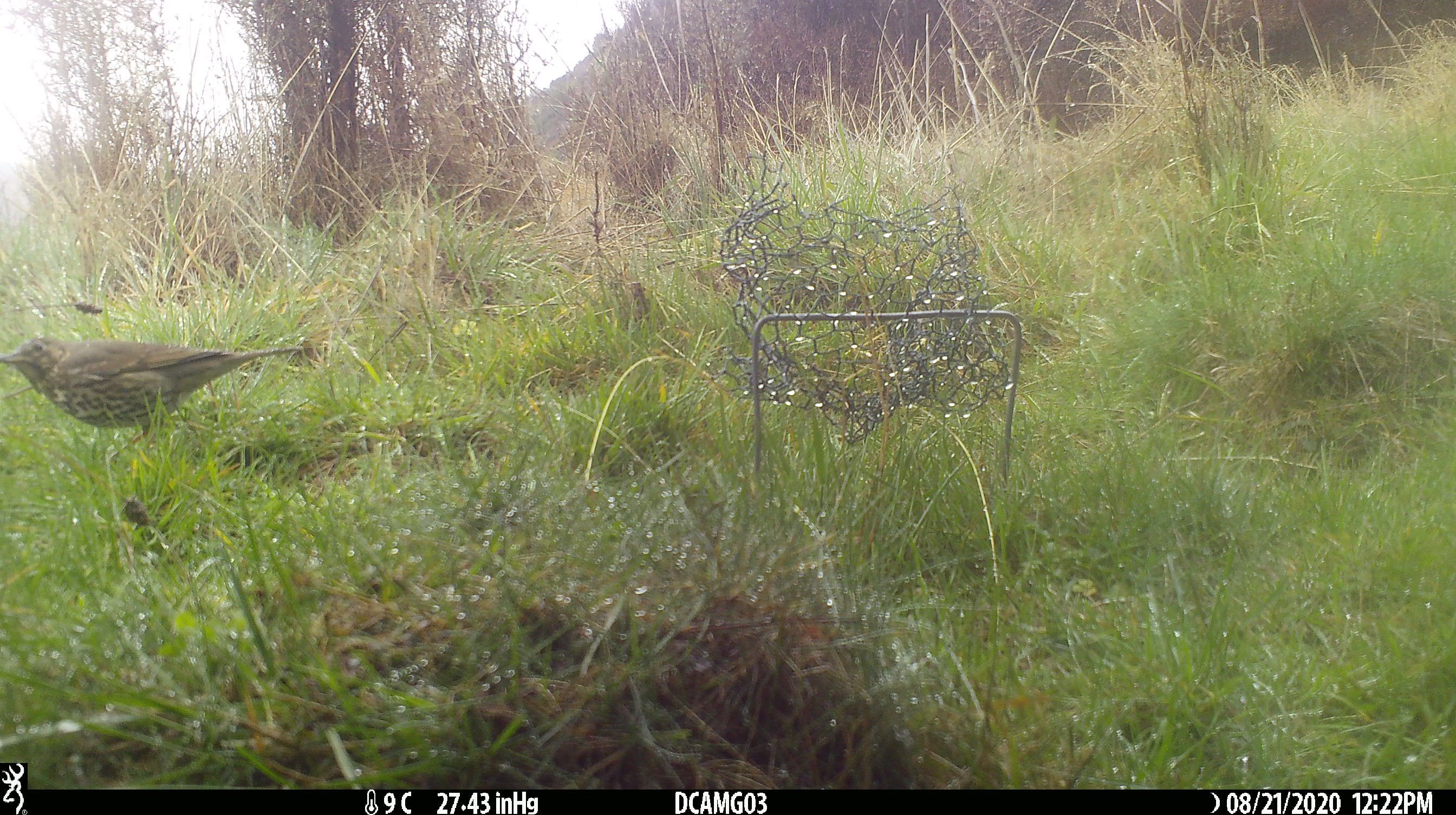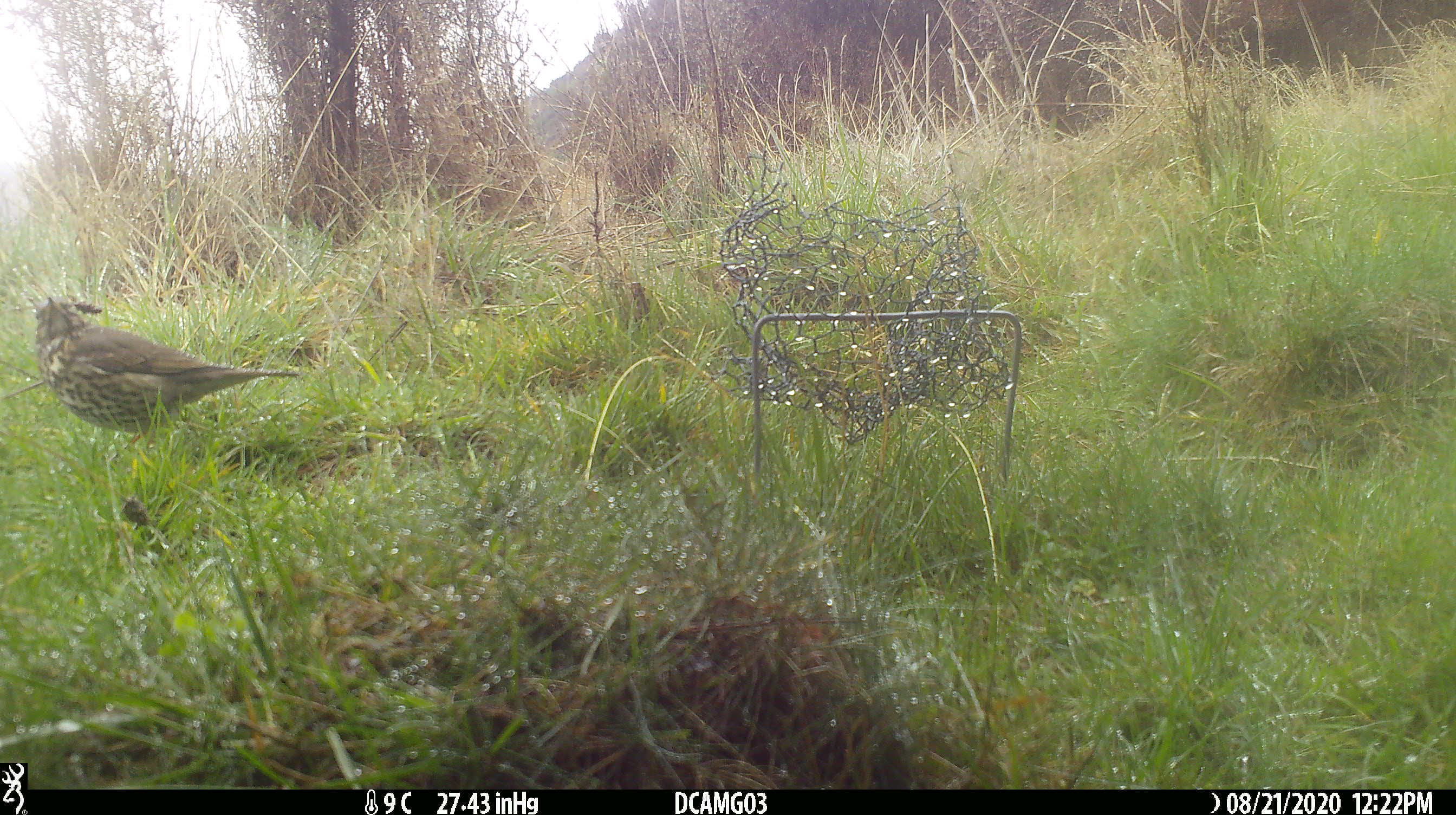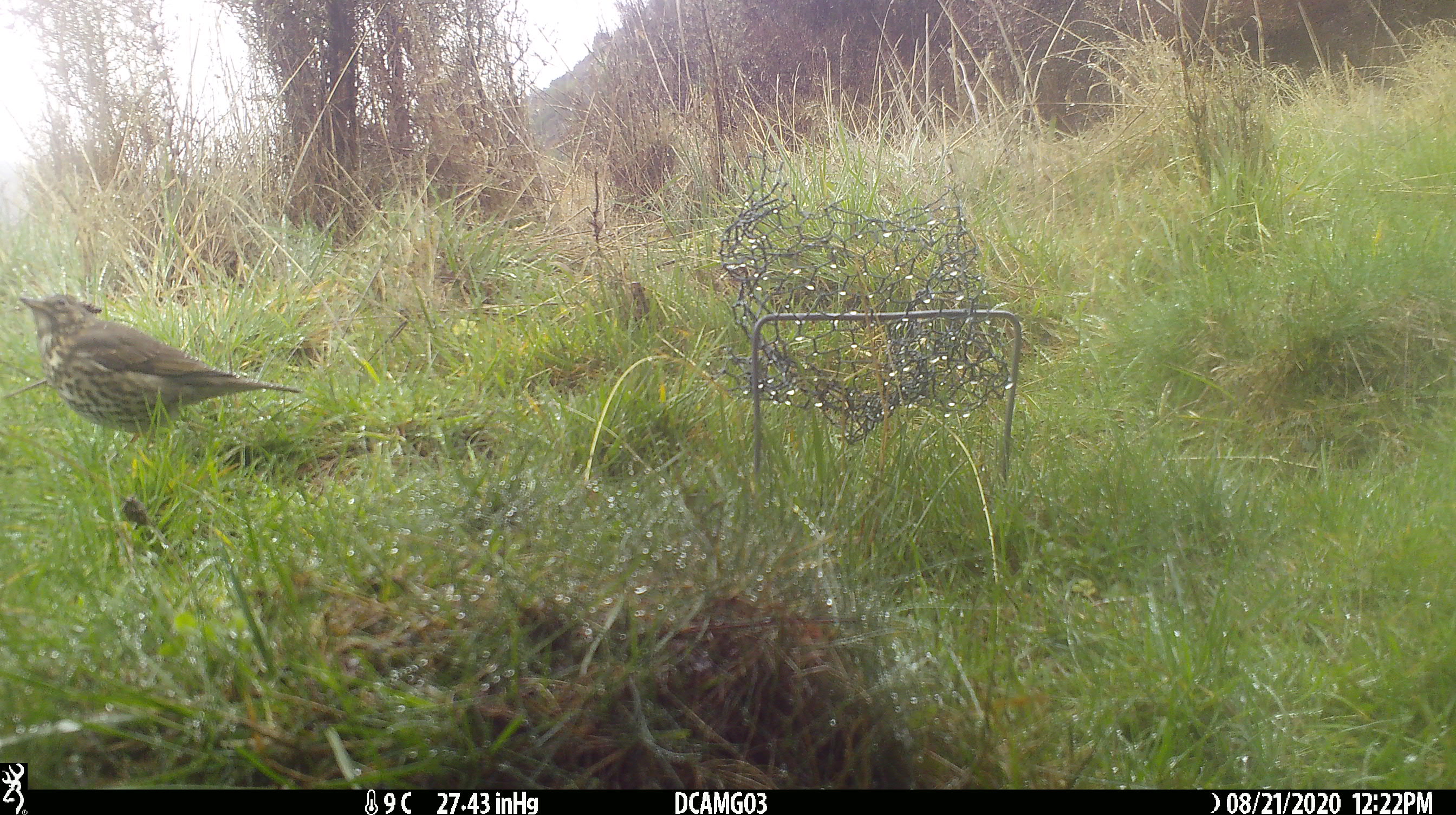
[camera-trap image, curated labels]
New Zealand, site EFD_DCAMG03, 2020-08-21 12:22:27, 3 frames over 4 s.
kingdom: Animalia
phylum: Chordata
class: Aves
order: Passeriformes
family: Turdidae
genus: Turdus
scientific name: Turdus philomelos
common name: song thrush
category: thrush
Thrush (song thrush) (Turdus philomelos).